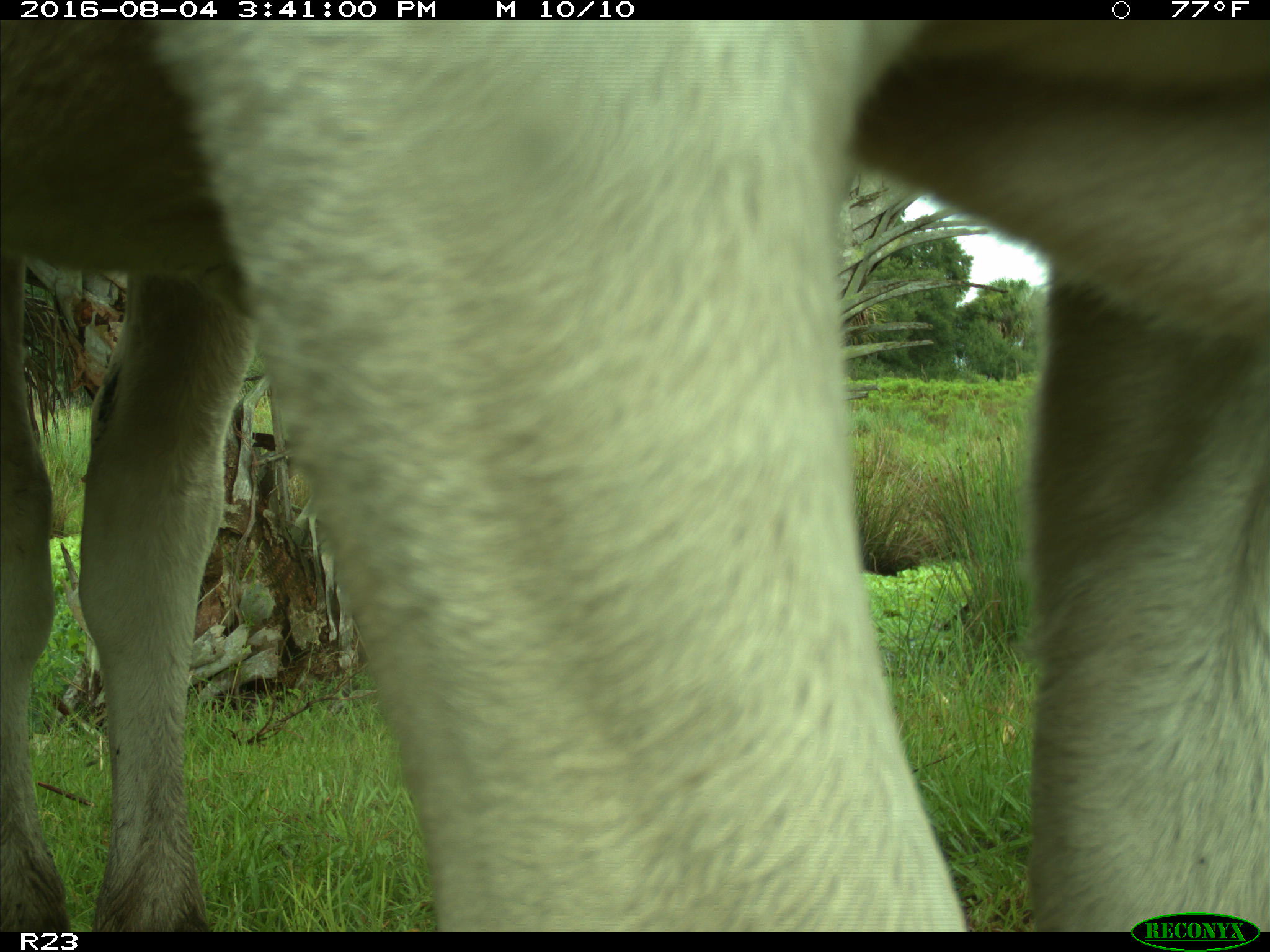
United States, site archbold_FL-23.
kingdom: Animalia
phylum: Chordata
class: Mammalia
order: Artiodactyla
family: Bovidae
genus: Bos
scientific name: Bos taurus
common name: domestic cow